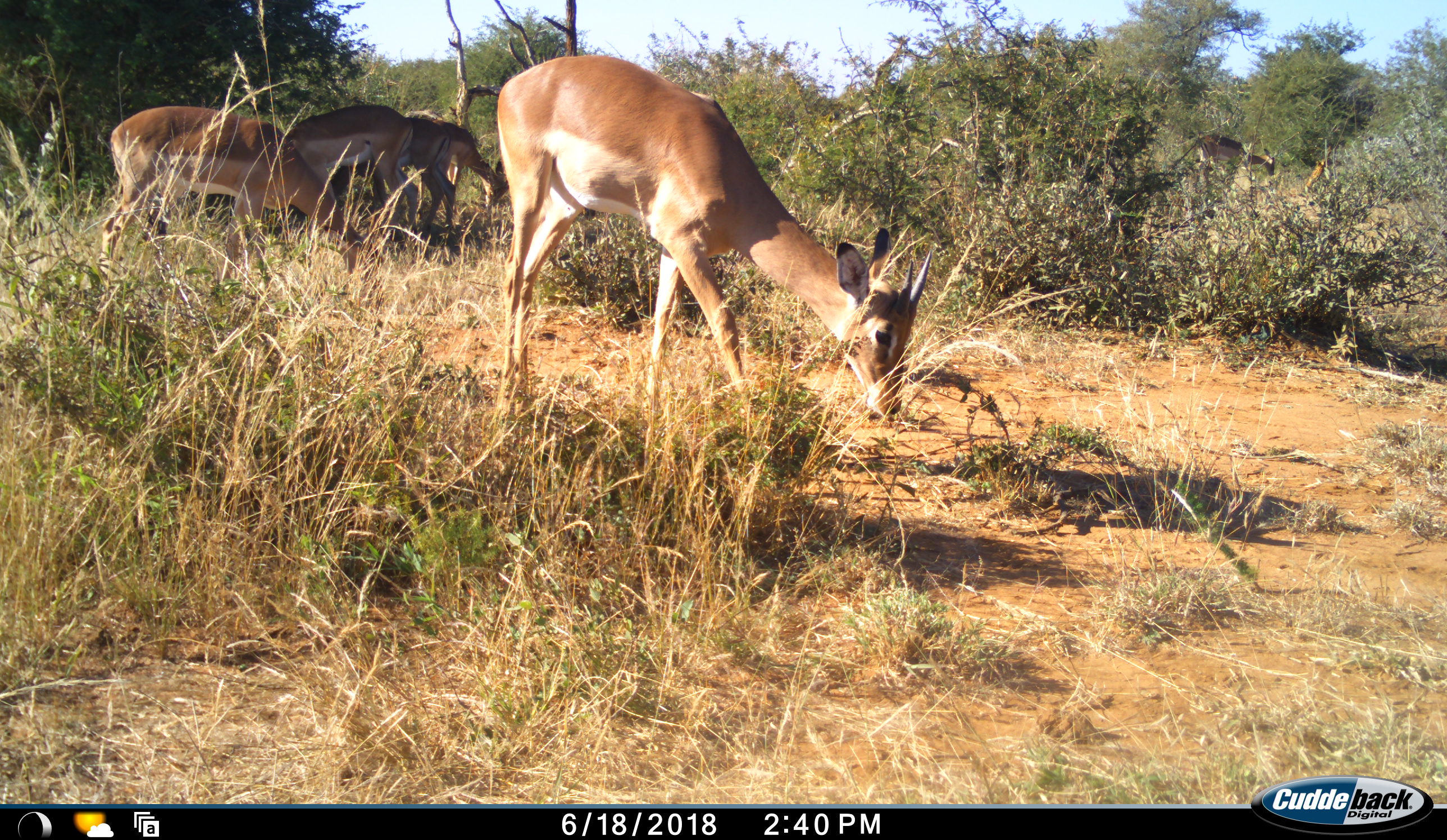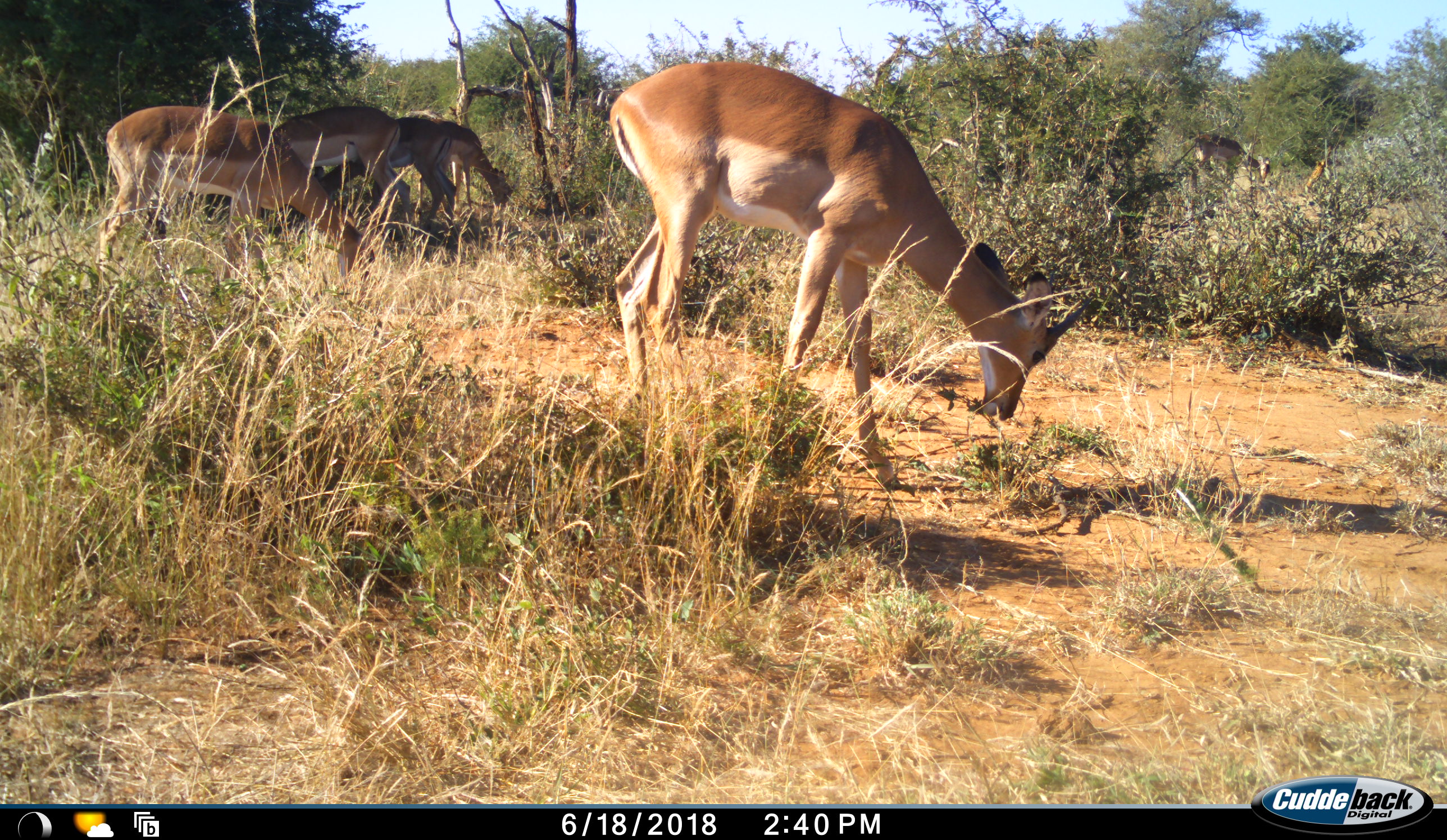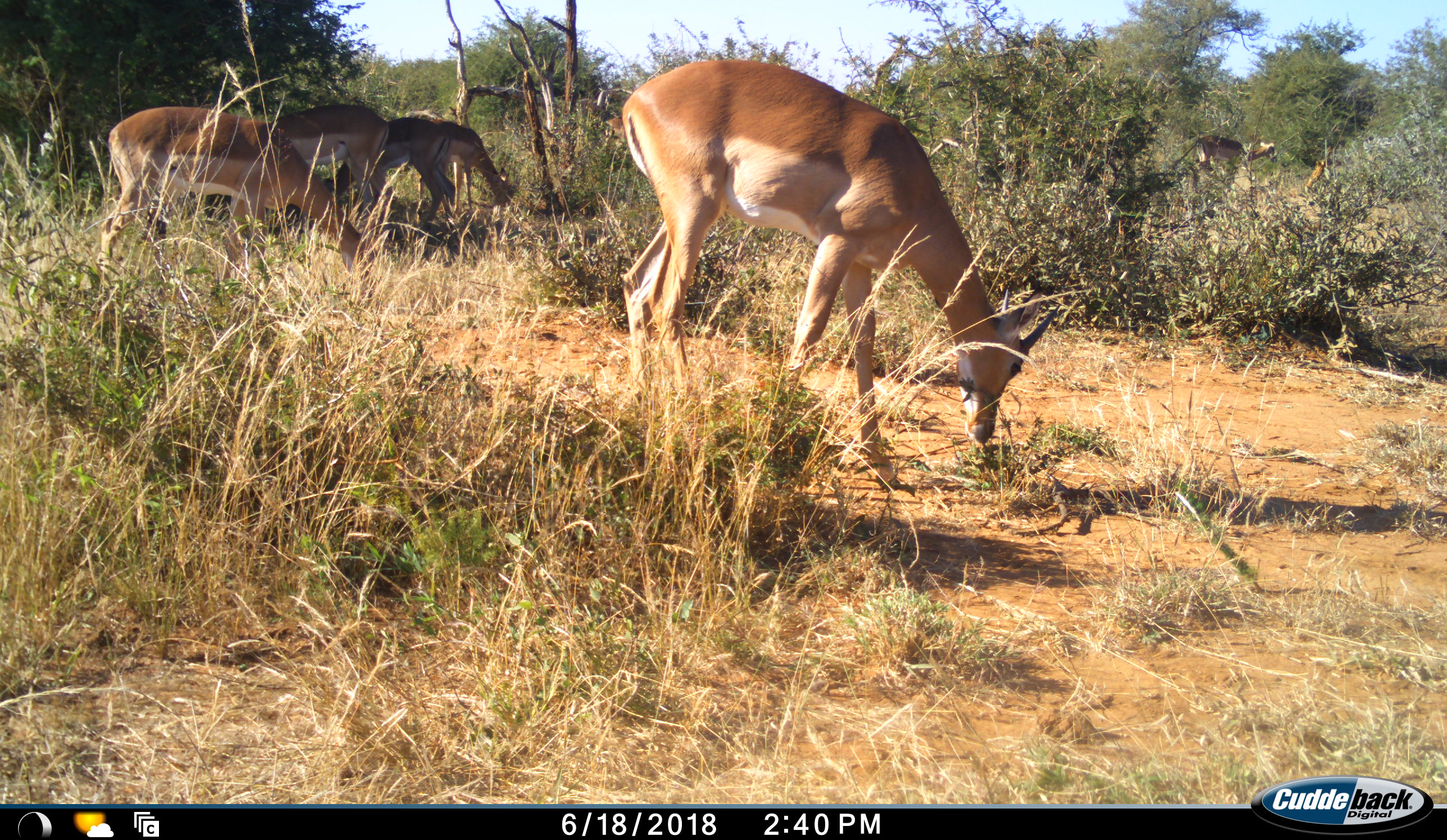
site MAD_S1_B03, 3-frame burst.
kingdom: Animalia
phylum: Chordata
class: Mammalia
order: Artiodactyla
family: Bovidae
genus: Aepyceros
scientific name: Aepyceros melampus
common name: impala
Impala (Aepyceros melampus), count 5. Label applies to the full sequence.